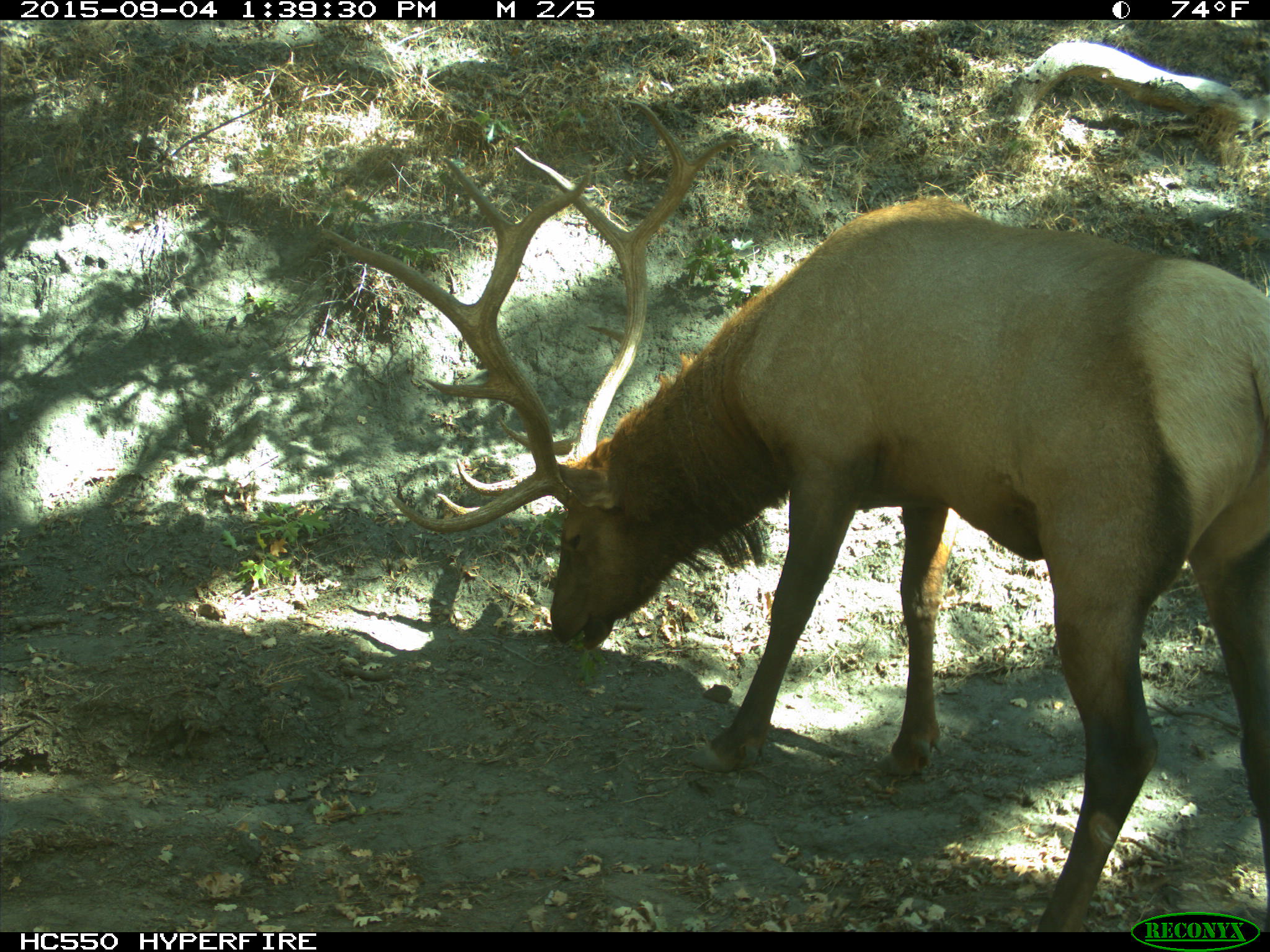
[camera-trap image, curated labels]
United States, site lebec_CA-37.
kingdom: Animalia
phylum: Chordata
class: Mammalia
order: Artiodactyla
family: Cervidae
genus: Cervus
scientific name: Cervus canadensis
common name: elk